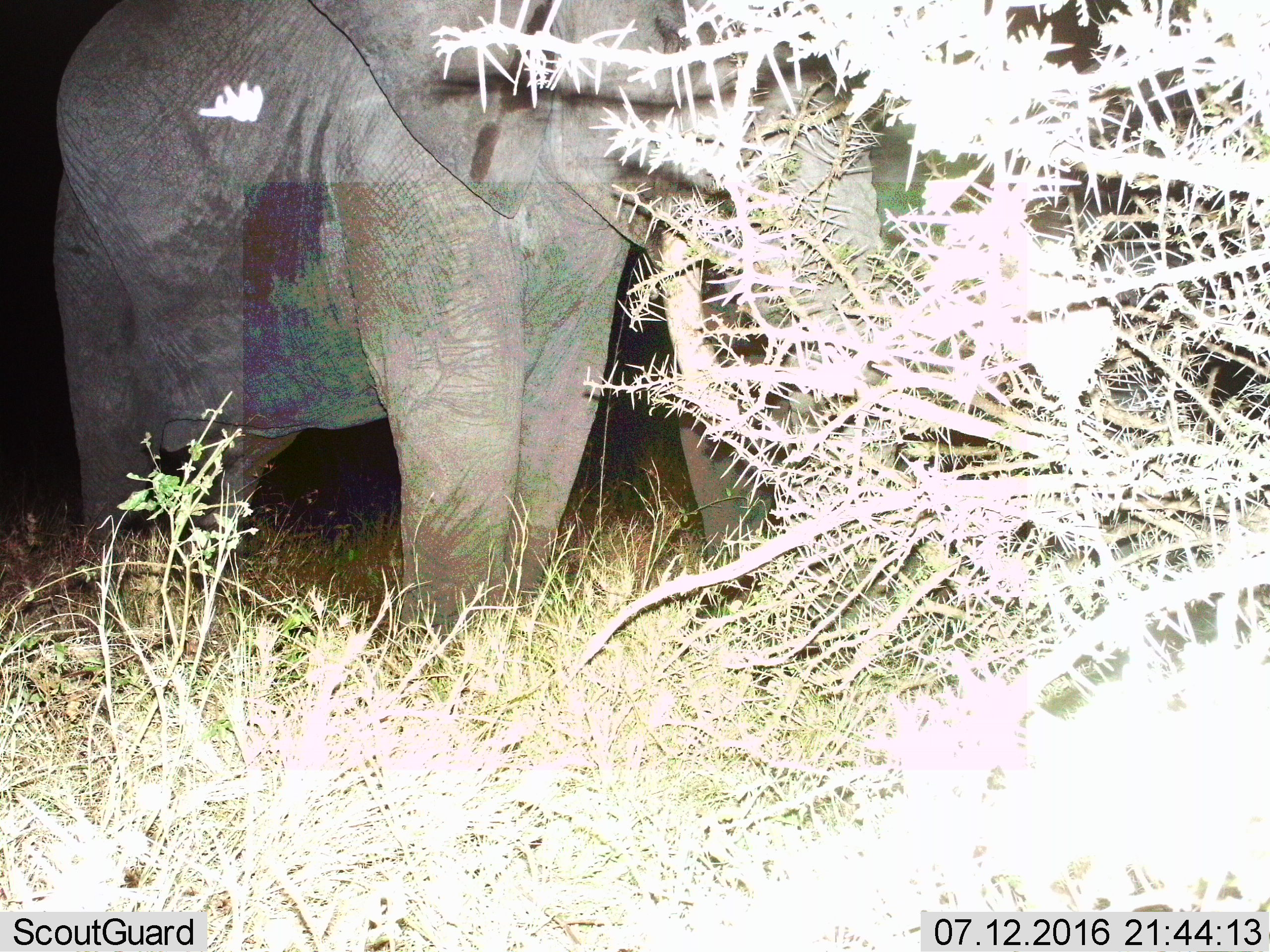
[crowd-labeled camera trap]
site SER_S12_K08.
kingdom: Animalia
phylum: Chordata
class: Mammalia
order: Proboscidea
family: Elephantidae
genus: Loxodonta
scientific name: Loxodonta africana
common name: african bush elephant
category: elephant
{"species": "elephant (african bush elephant) (Loxodonta africana)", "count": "1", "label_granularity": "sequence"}